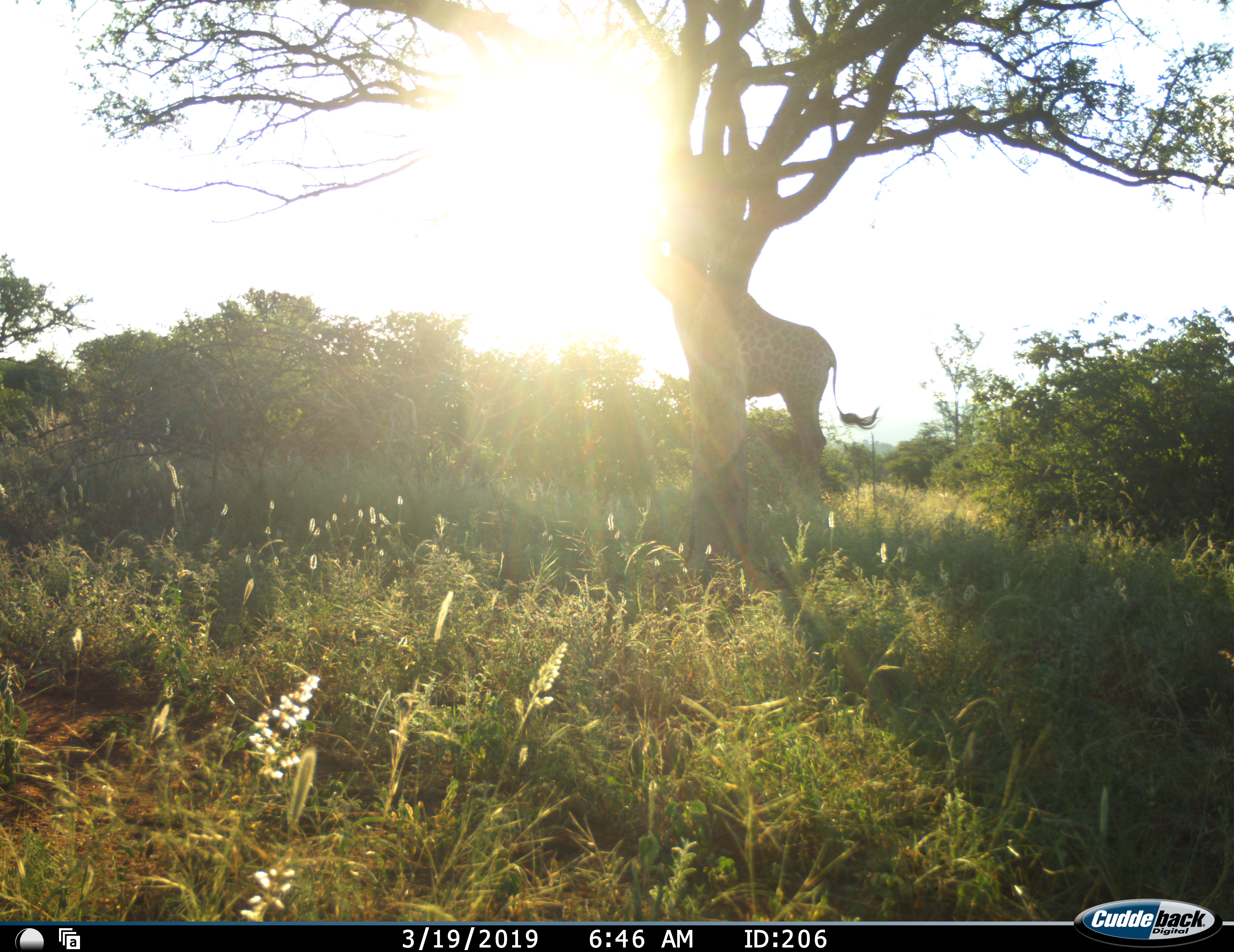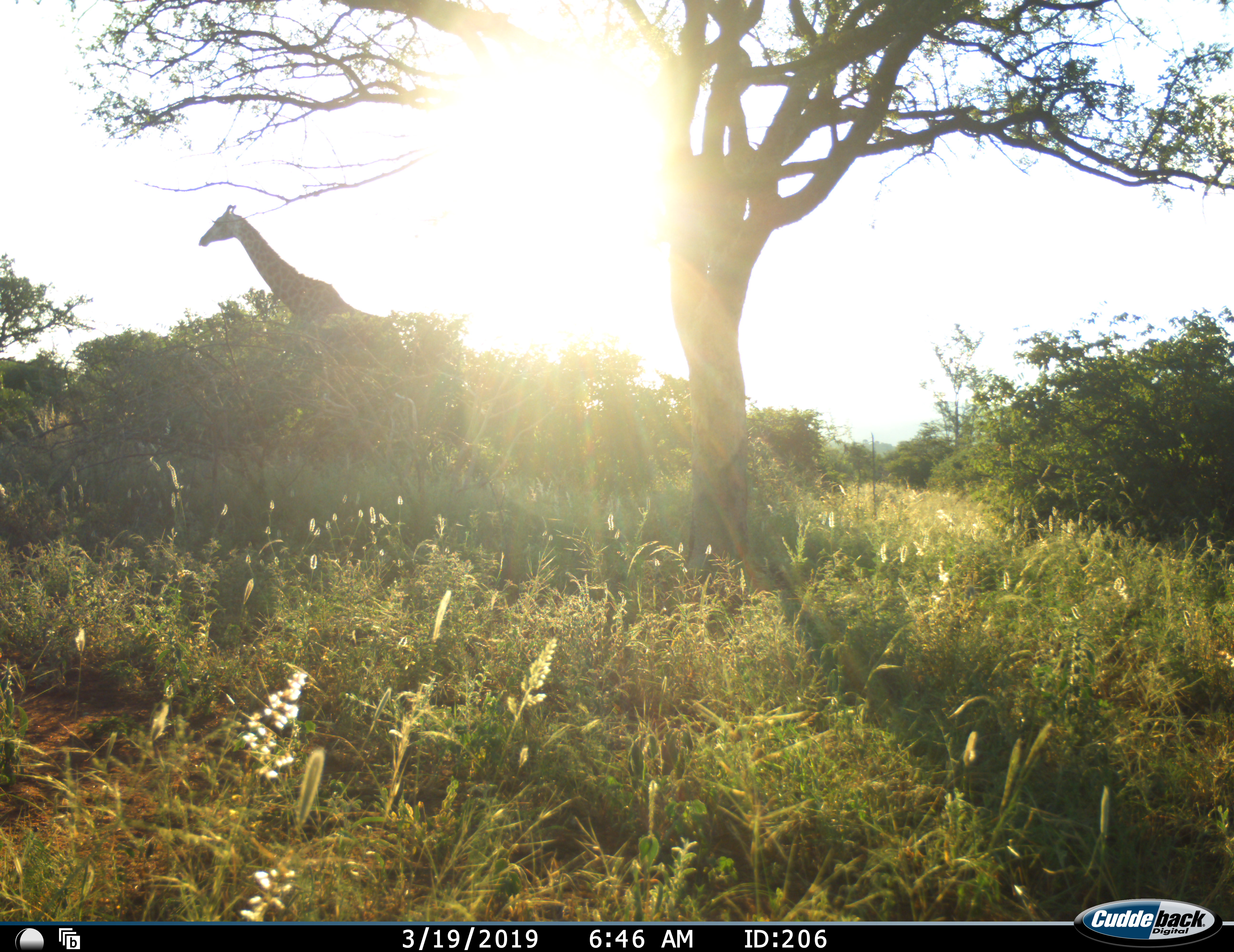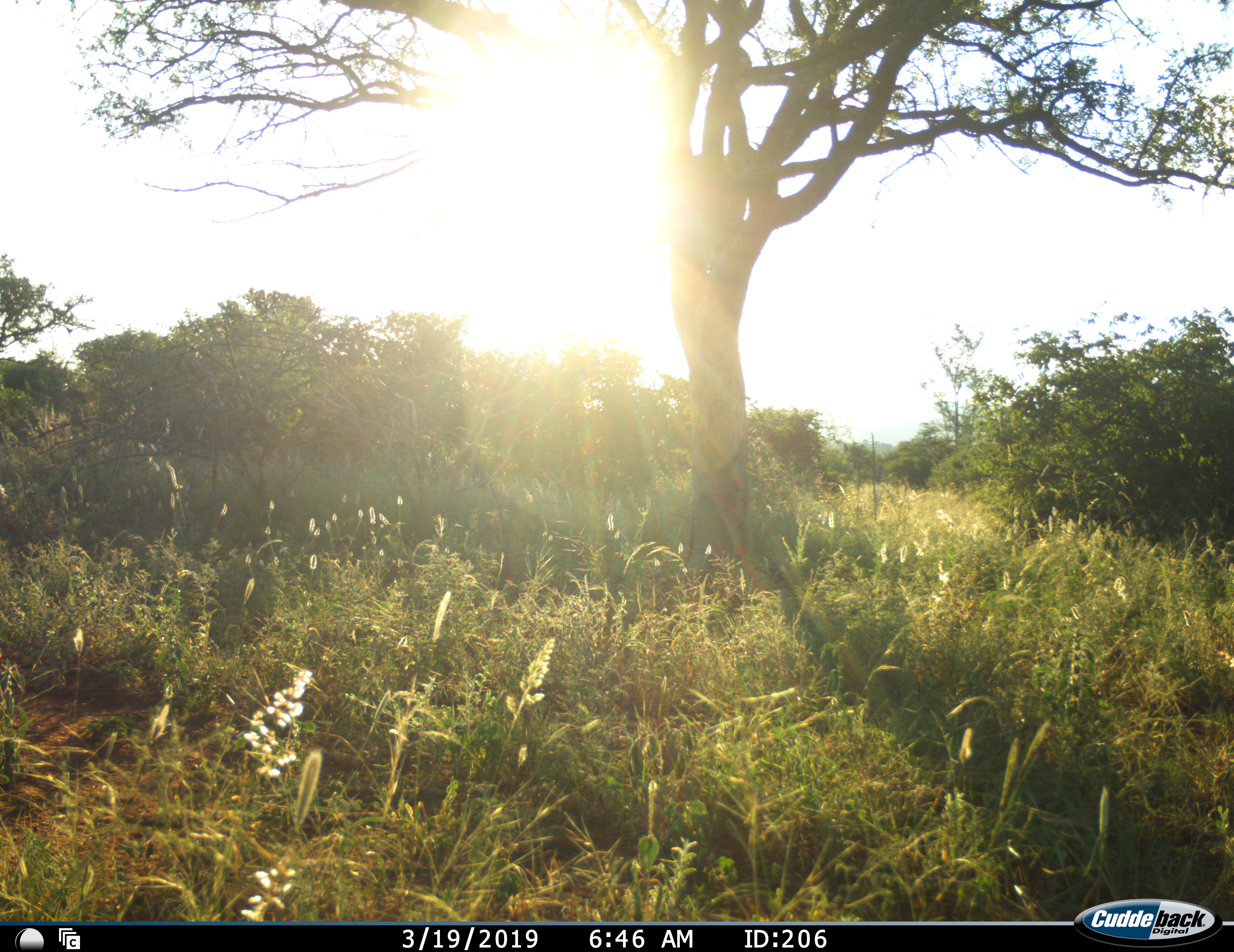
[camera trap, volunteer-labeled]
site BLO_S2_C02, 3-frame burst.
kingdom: Animalia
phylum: Chordata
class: Mammalia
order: Artiodactyla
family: Giraffidae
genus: Giraffa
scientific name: Giraffa camelopardalis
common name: giraffe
Giraffe (Giraffa camelopardalis), count 1. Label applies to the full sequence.